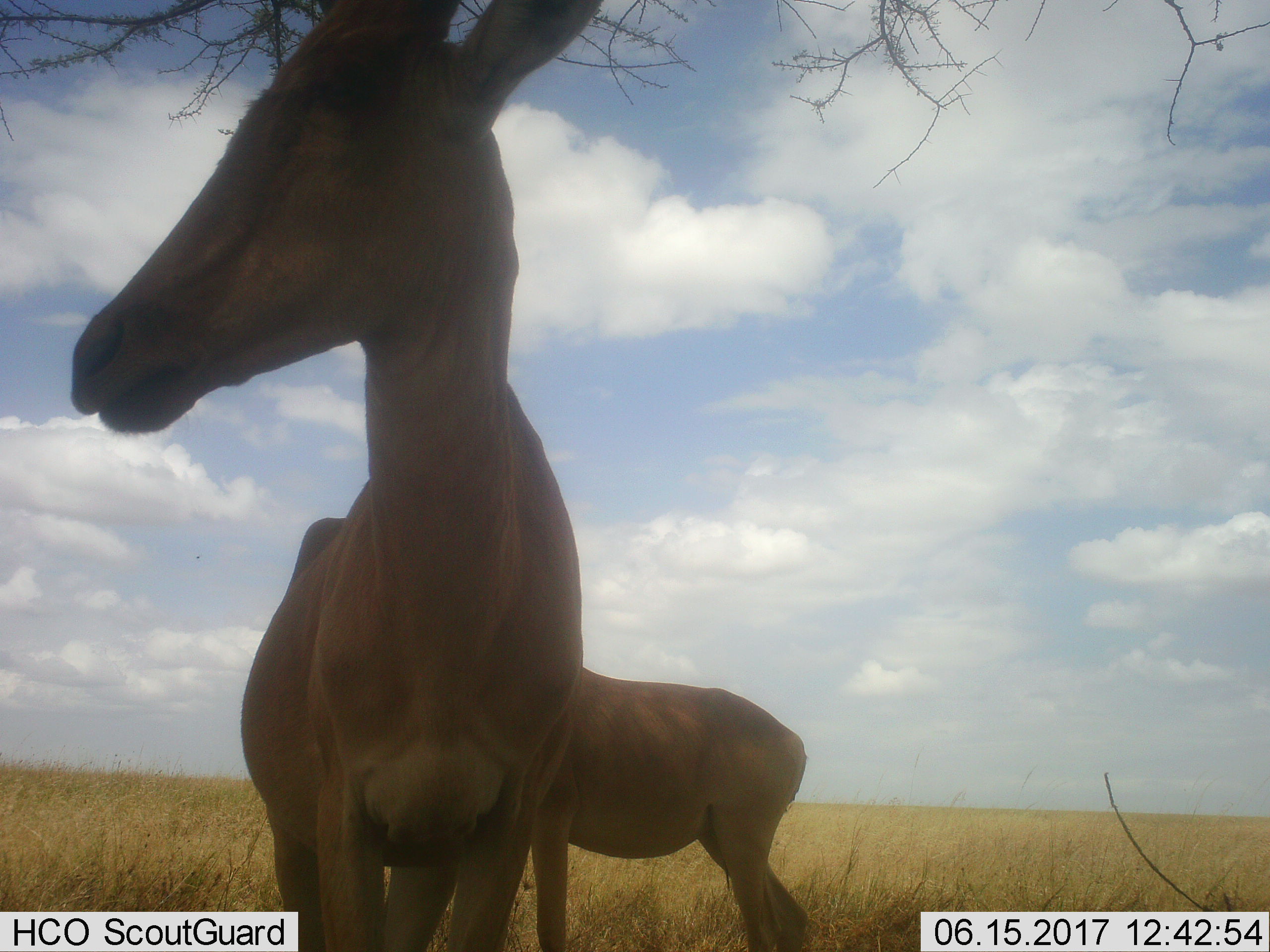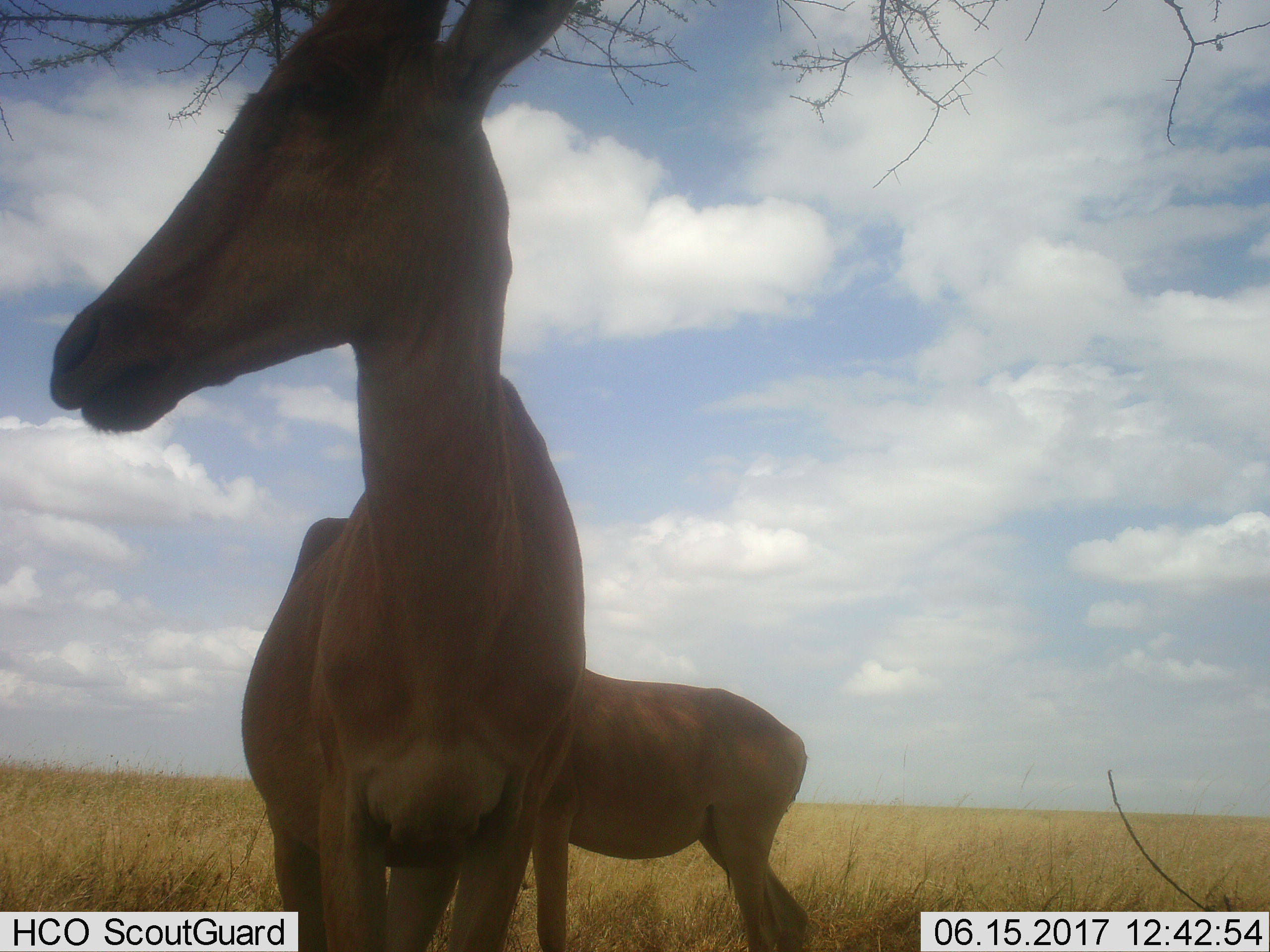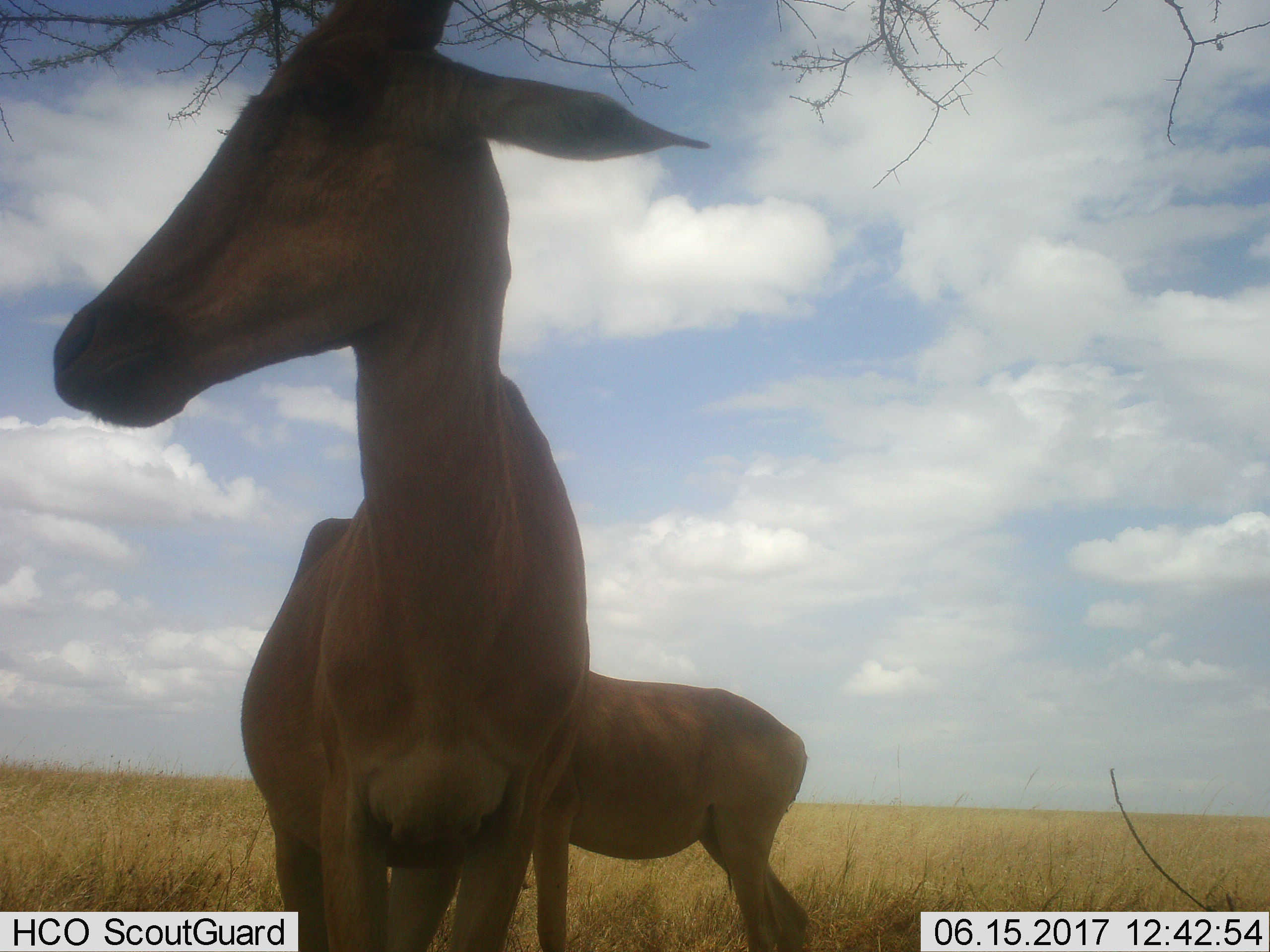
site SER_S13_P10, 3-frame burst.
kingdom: Animalia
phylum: Chordata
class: Mammalia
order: Artiodactyla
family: Bovidae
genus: Alcelaphus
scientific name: Alcelaphus buselaphus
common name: hartebeest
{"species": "hartebeest (Alcelaphus buselaphus)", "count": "2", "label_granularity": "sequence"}